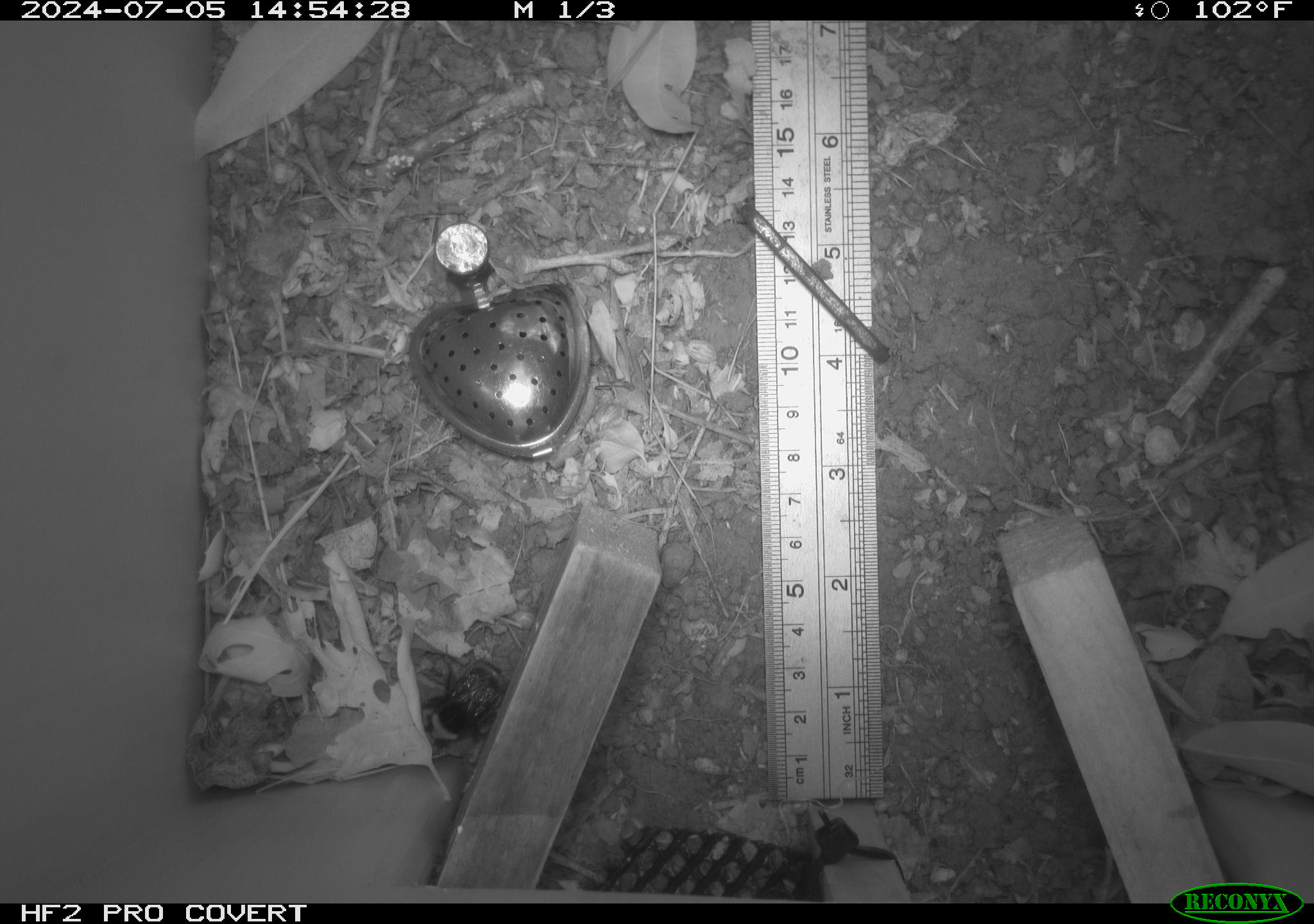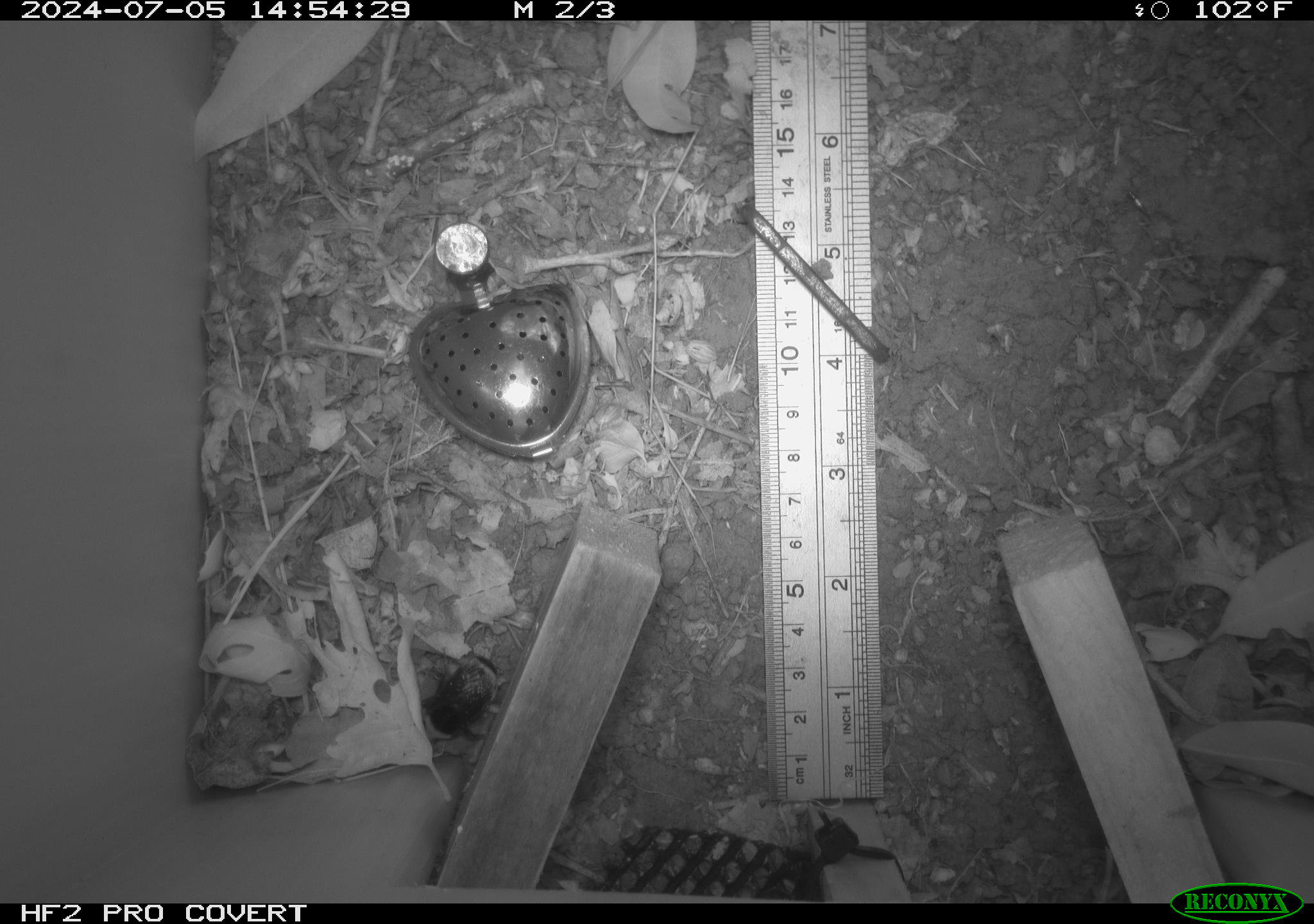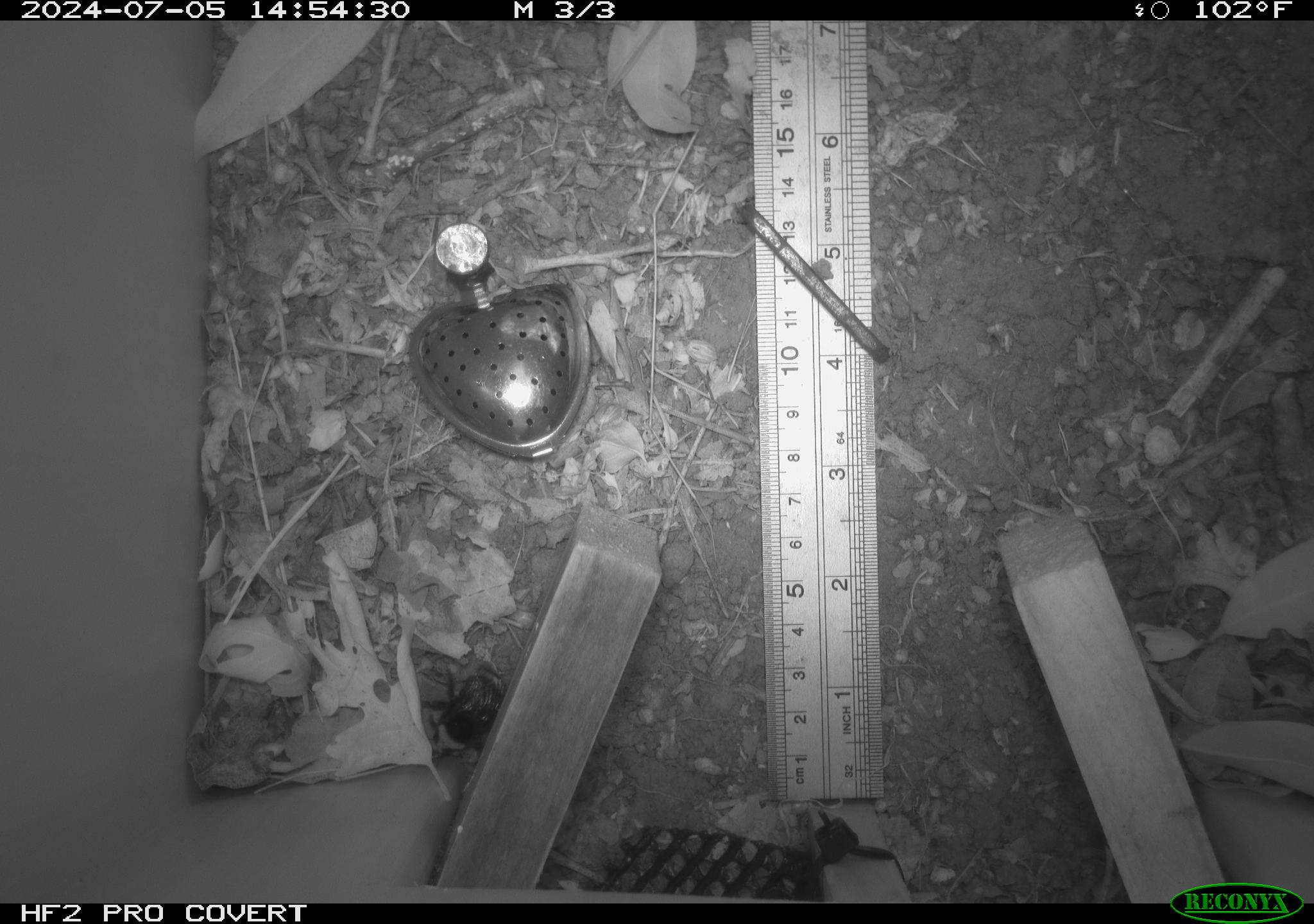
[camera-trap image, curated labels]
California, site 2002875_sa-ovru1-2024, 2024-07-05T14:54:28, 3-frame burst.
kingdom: Animalia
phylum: Arthropoda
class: Insecta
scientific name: Insecta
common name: insect